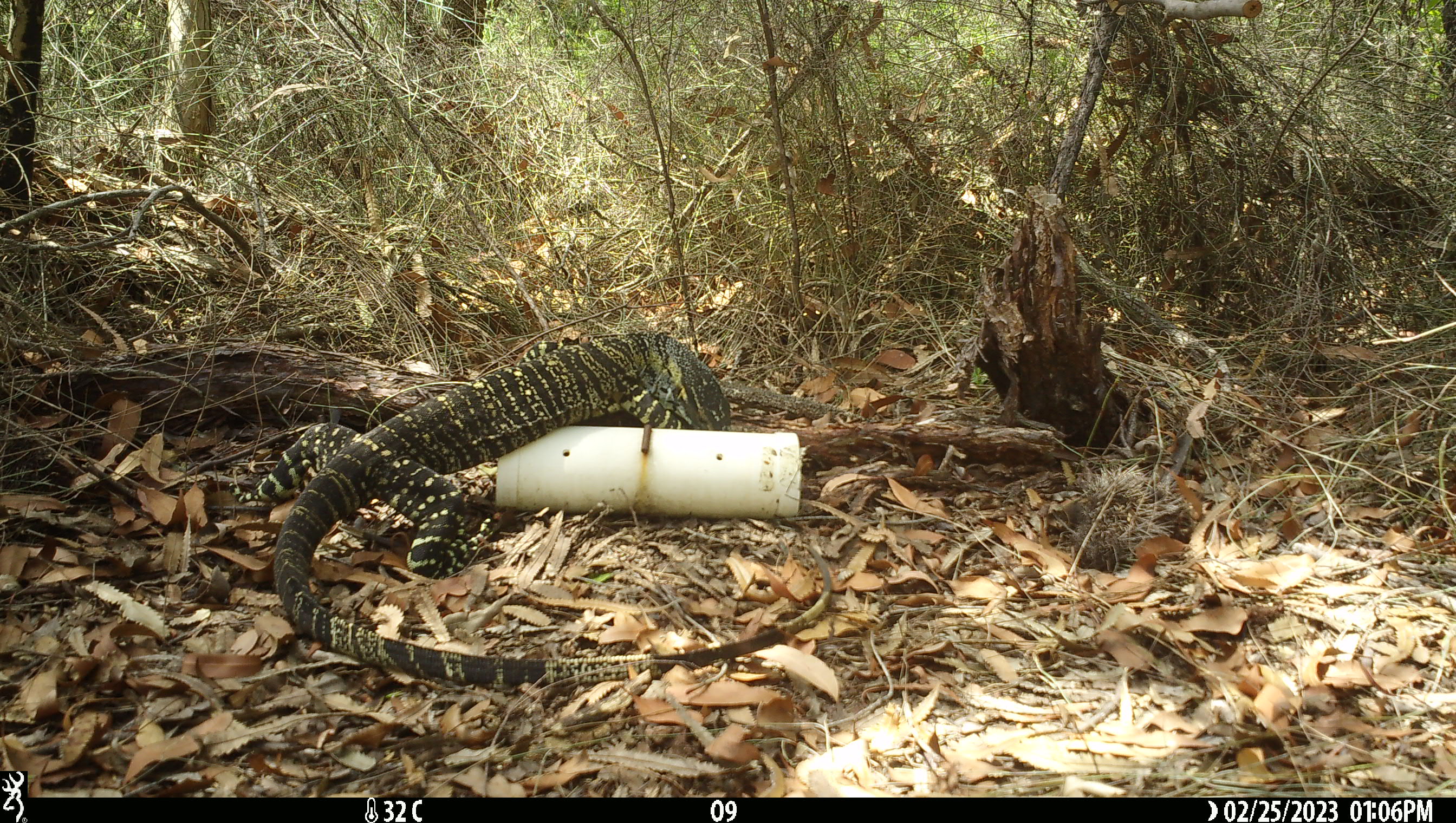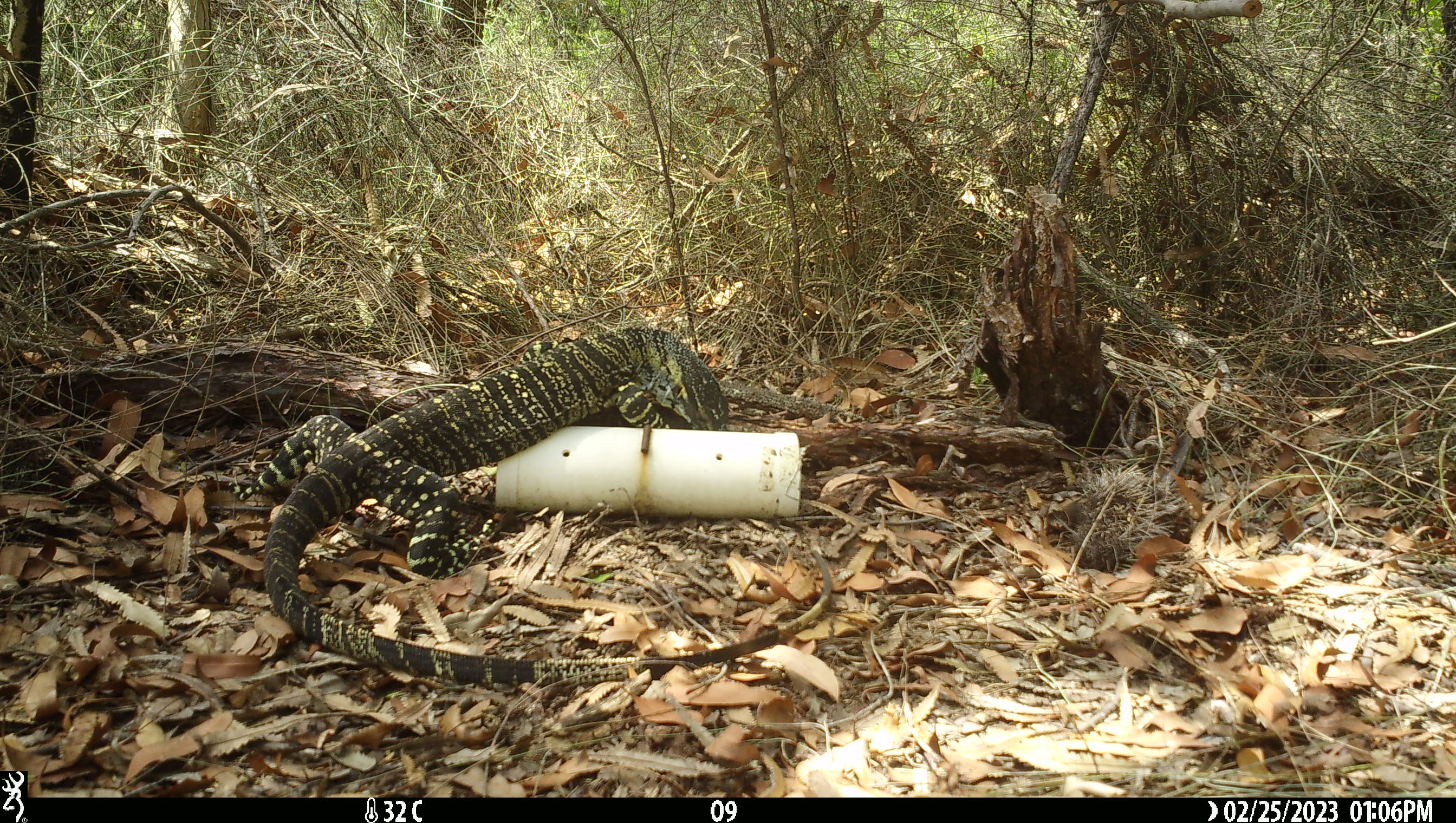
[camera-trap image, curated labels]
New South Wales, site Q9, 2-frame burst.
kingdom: Animalia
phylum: Chordata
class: Reptilia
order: Squamata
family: Varanidae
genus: Varanus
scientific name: Varanus varius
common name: lace monitor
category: goanna